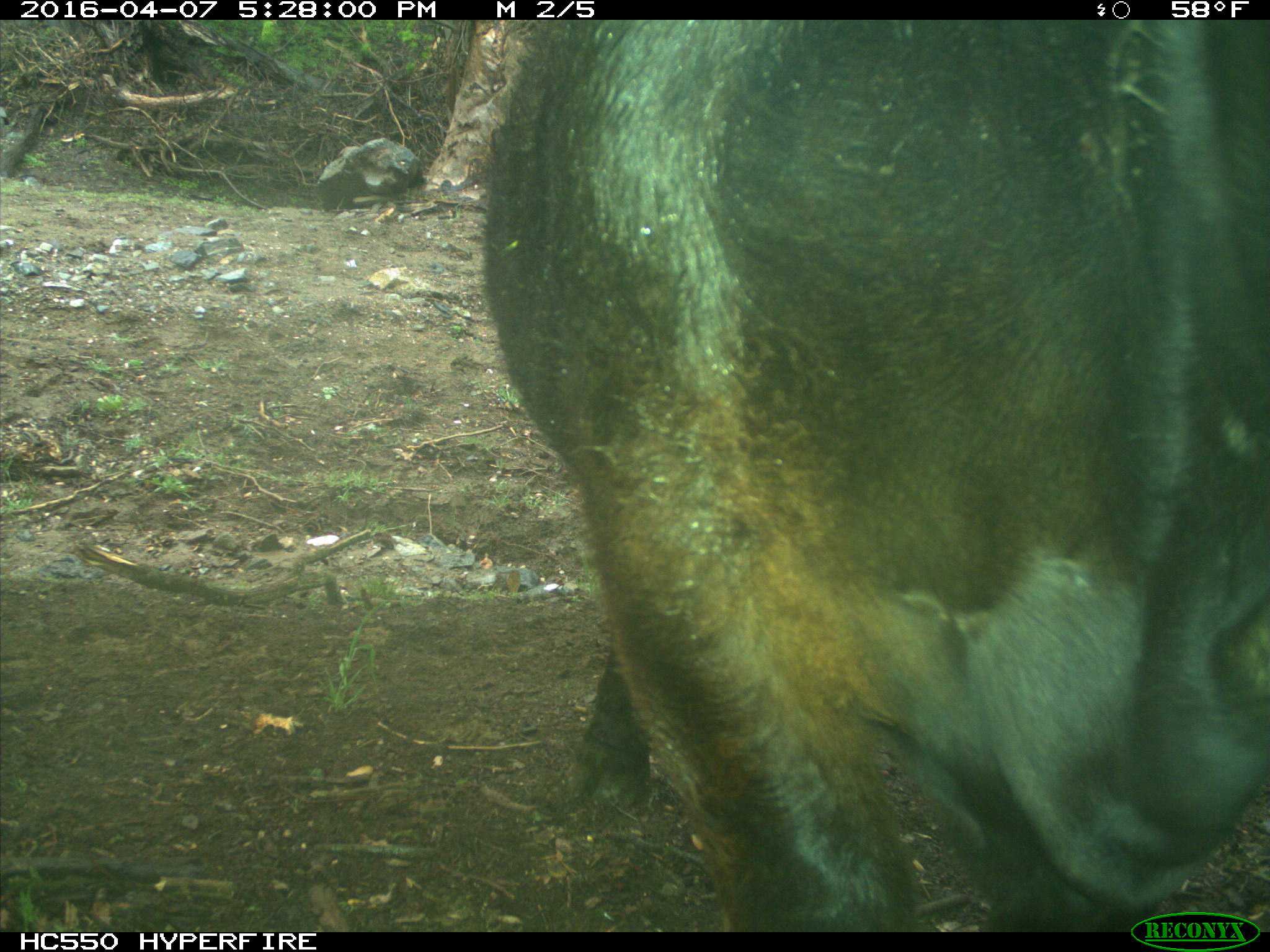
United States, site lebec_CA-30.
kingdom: Animalia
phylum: Chordata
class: Mammalia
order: Artiodactyla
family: Bovidae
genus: Bos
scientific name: Bos taurus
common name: domestic cow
Bos taurus (domestic cow).